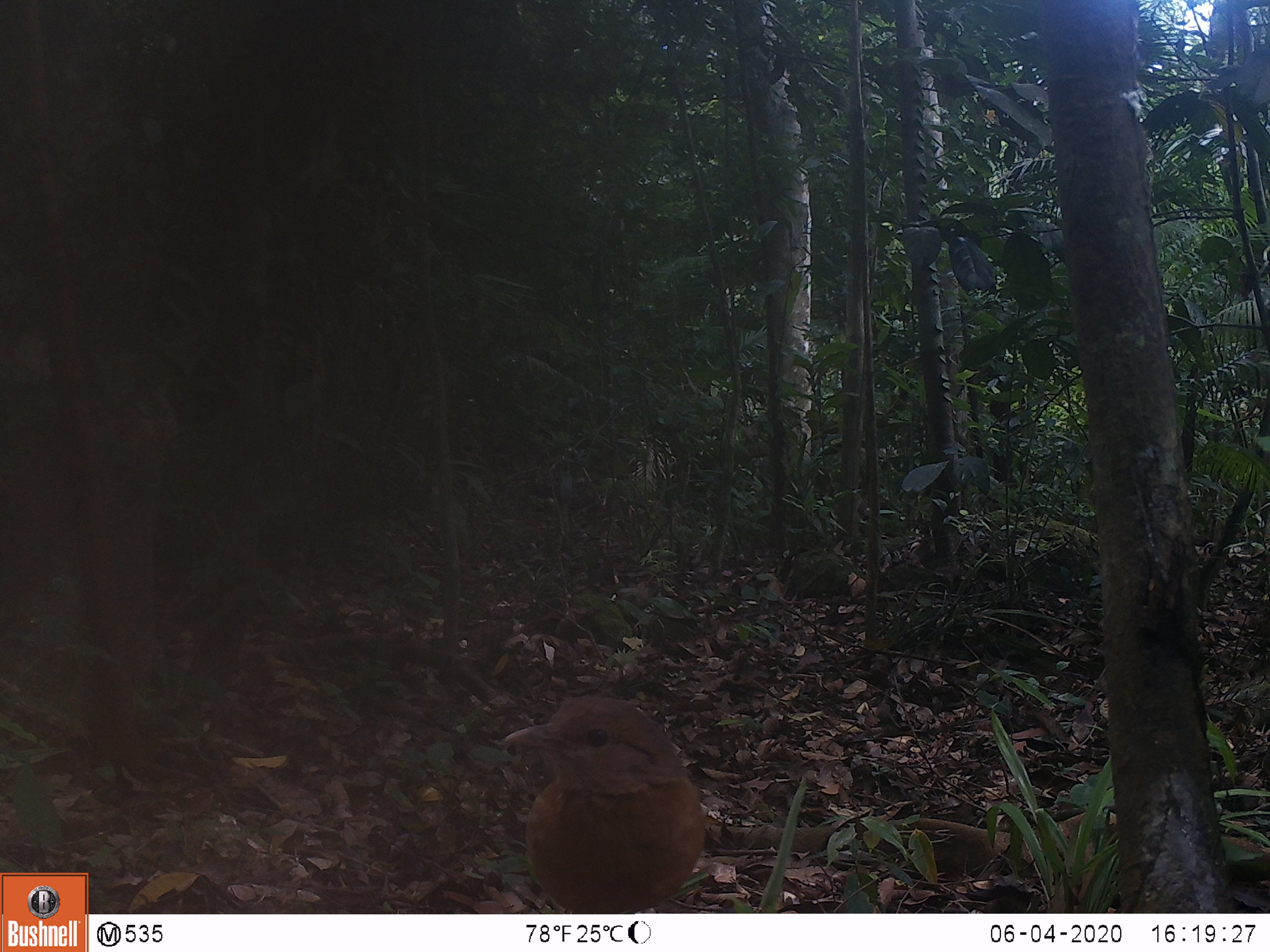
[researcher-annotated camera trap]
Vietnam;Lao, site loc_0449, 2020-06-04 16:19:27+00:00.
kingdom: Animalia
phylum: Chordata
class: Aves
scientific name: Aves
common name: bird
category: unidentified bird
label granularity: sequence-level